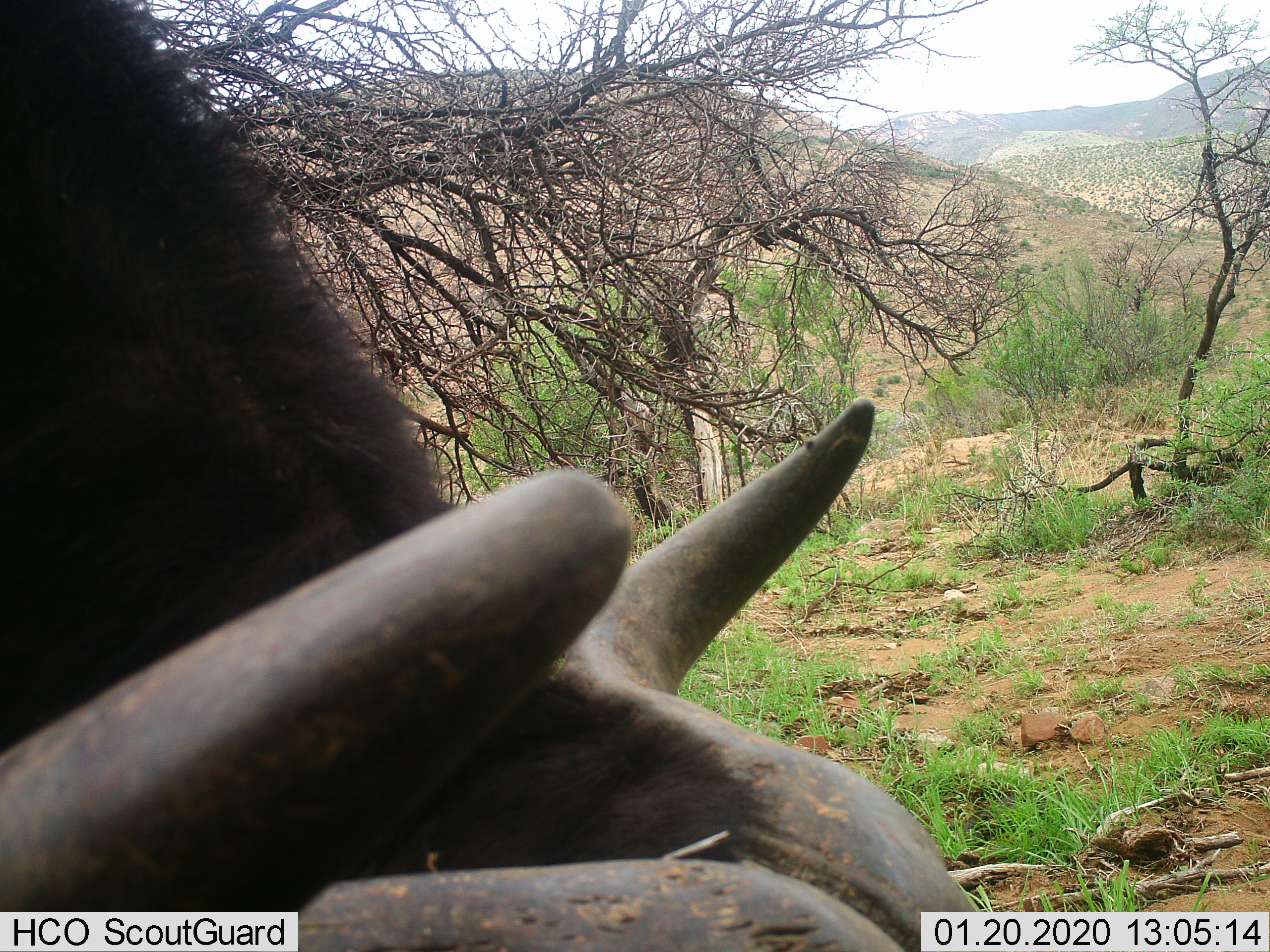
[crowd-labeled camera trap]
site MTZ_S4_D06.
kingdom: Animalia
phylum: Chordata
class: Mammalia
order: Artiodactyla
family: Bovidae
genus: Syncerus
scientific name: Syncerus caffer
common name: african buffalo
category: buffalo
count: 1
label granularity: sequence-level